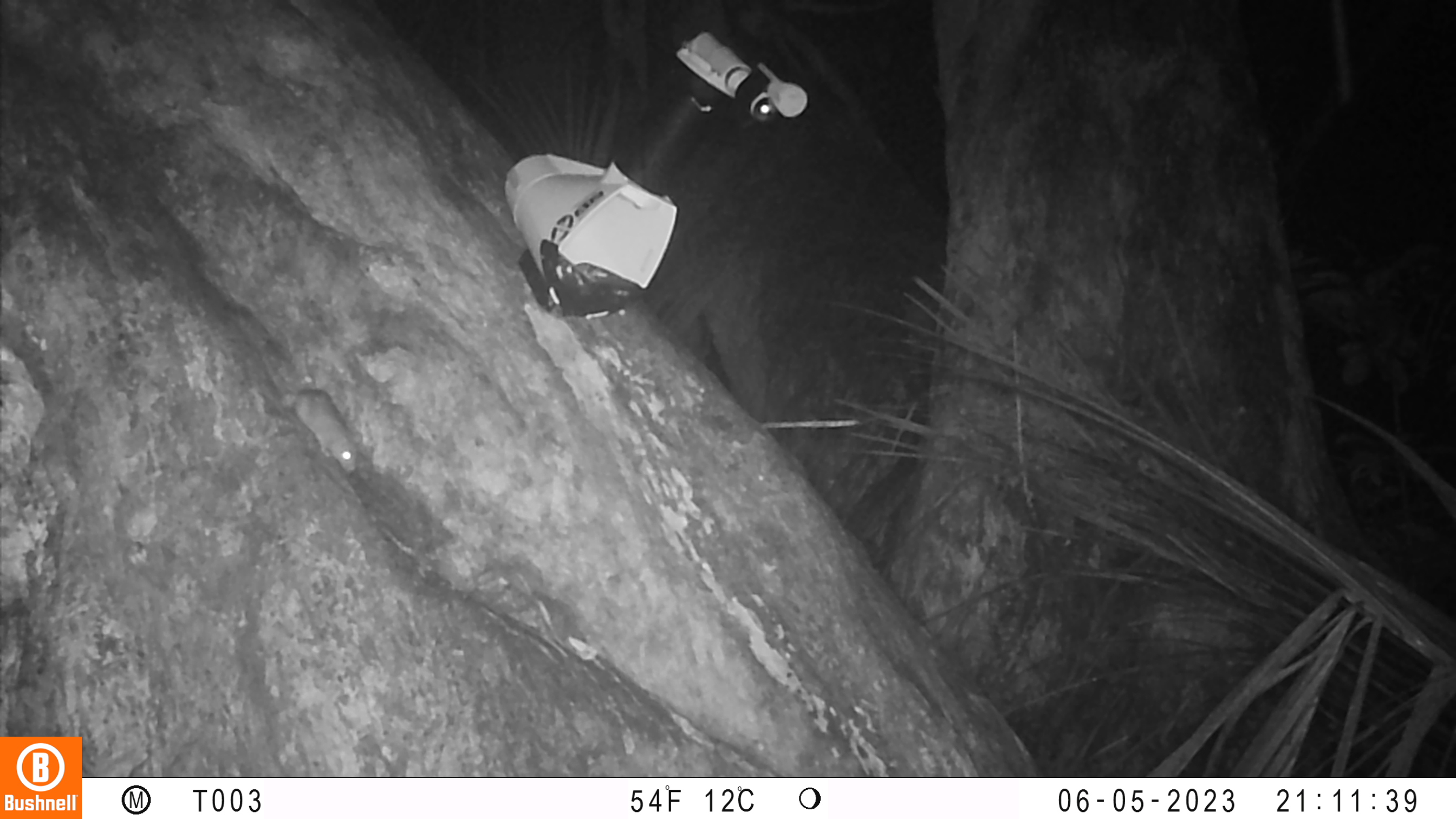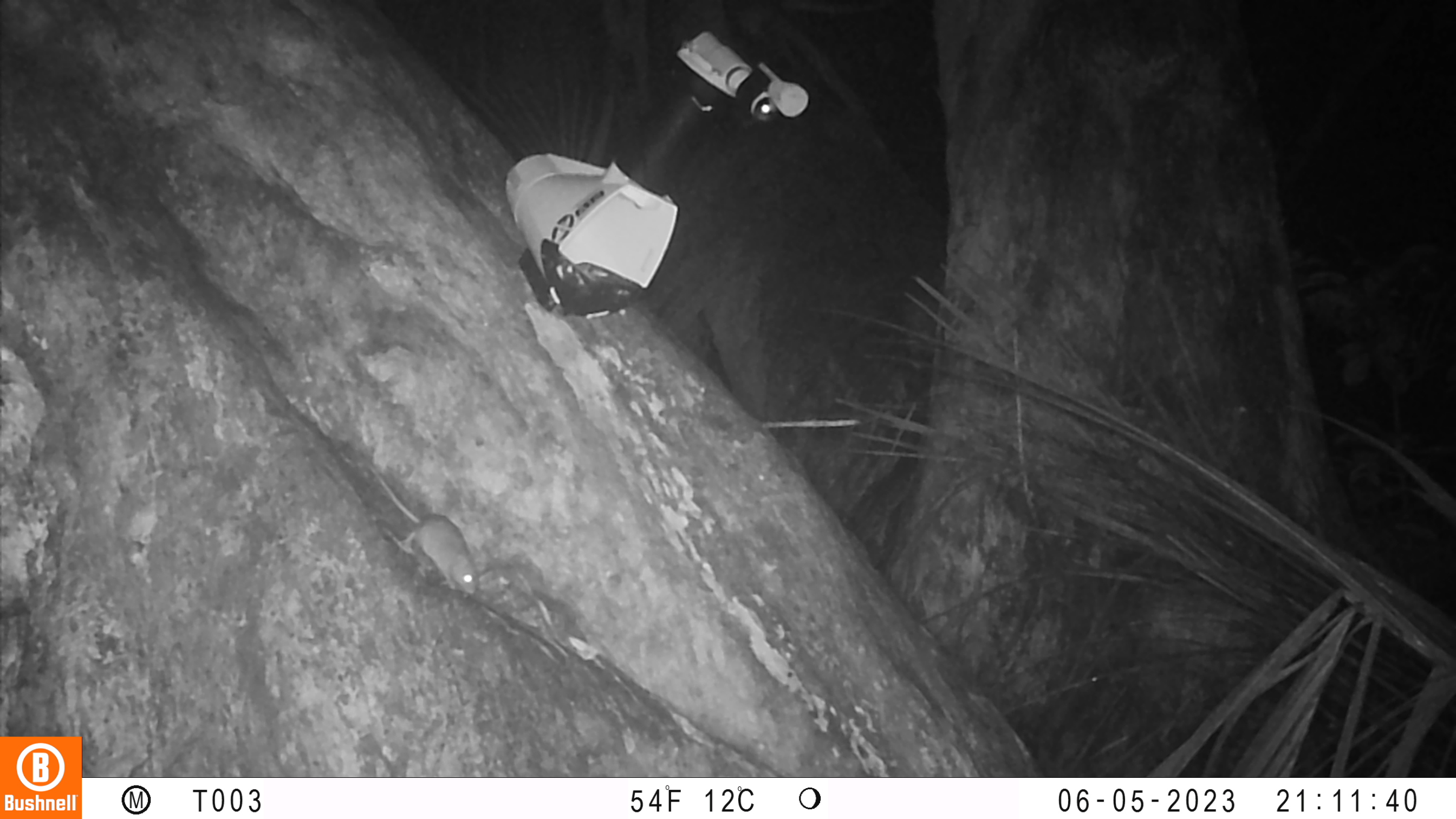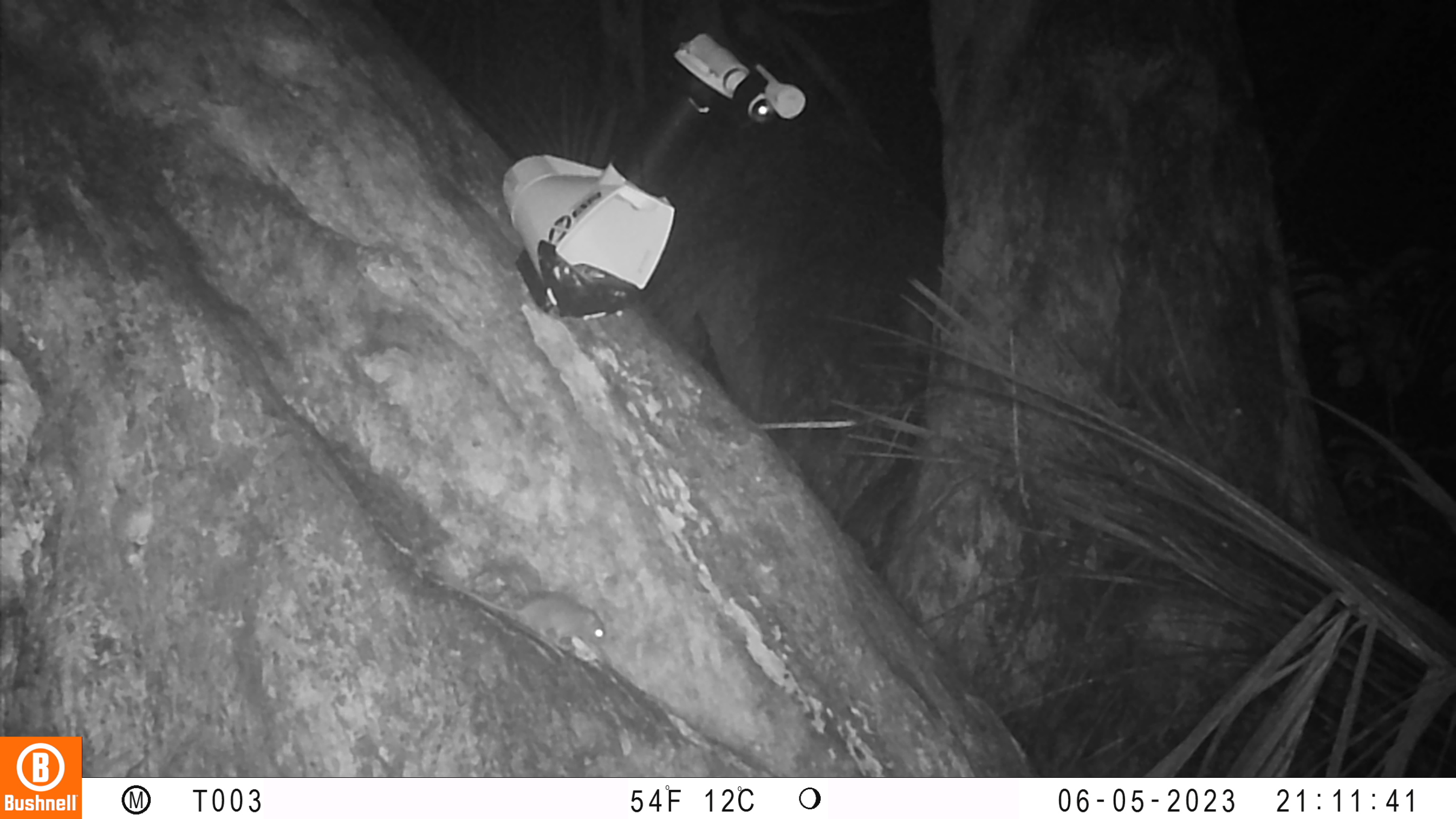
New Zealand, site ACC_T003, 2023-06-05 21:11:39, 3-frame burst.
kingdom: Animalia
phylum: Chordata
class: Mammalia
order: Rodentia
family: Muridae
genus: Mus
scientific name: Mus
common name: mouse